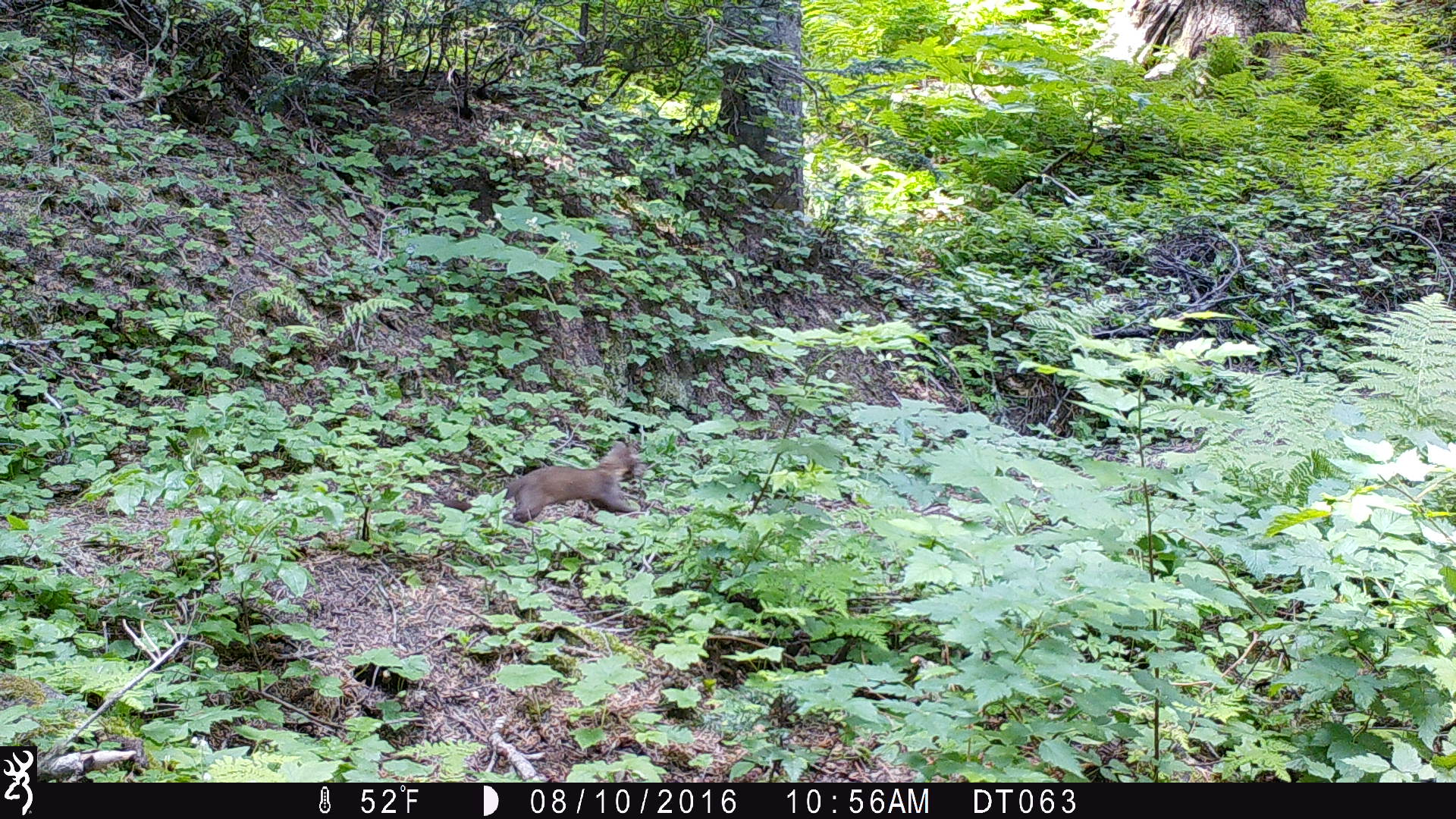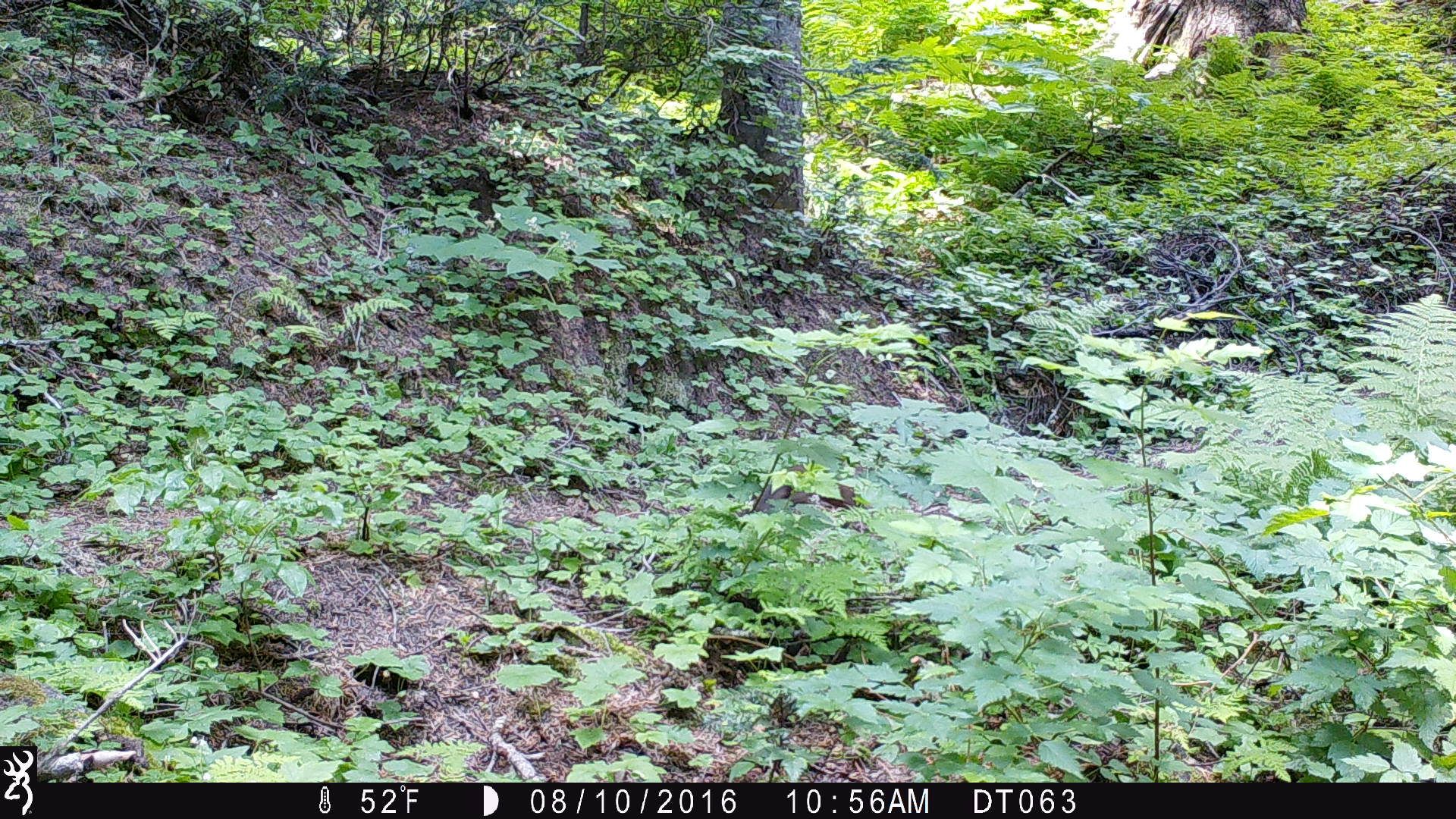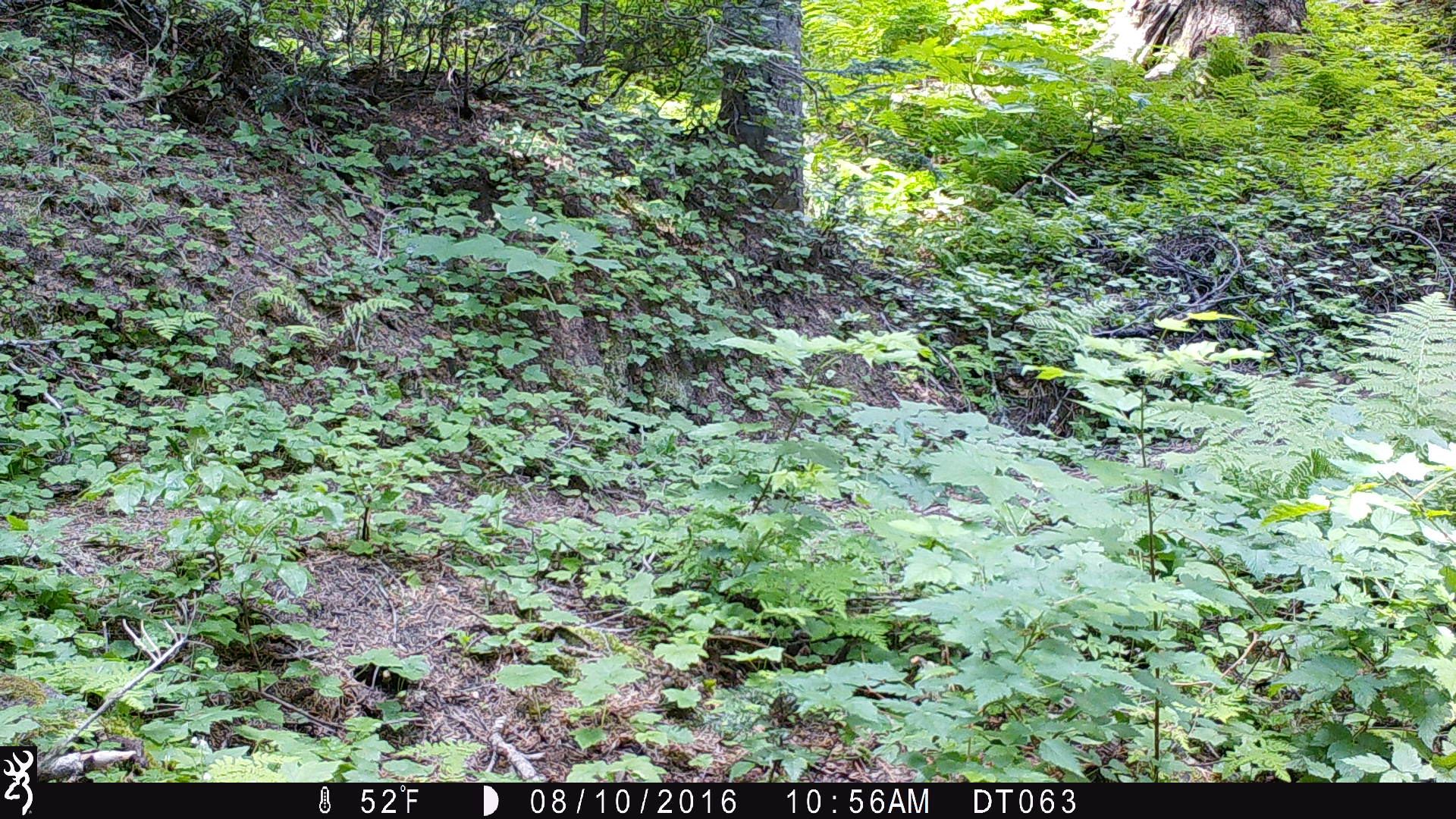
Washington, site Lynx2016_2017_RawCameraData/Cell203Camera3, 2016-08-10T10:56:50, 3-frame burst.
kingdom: Animalia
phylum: Chordata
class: Mammalia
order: Carnivora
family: Mustelidae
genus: Martes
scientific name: Martes americana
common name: american marten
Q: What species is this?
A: Martes americana (american marten).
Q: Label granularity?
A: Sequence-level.